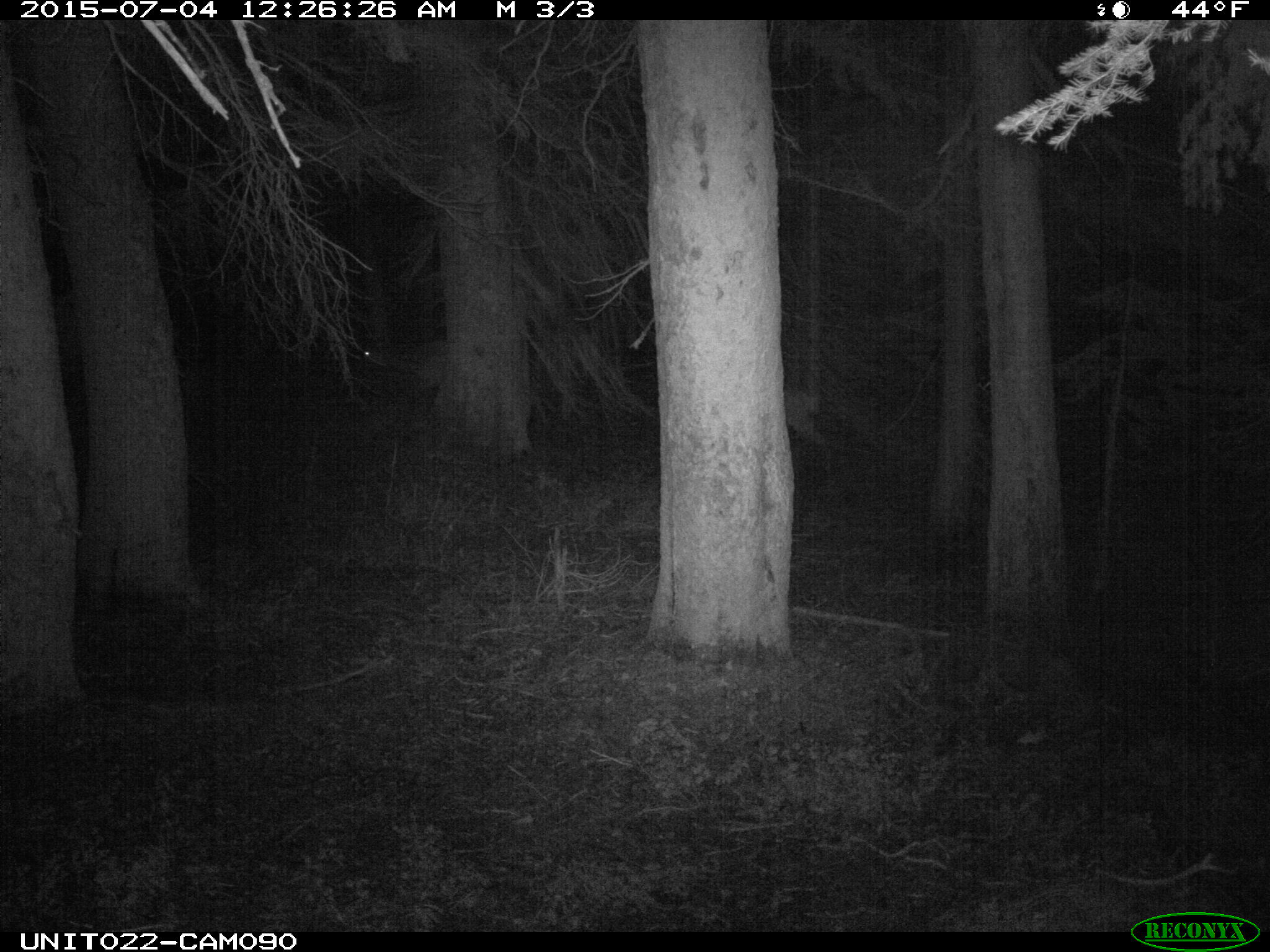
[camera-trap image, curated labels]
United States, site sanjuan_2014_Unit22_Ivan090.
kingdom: Animalia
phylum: Chordata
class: Mammalia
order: Artiodactyla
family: Cervidae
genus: Cervus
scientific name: Cervus elaphus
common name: red deer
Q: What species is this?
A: Cervus elaphus (red deer).